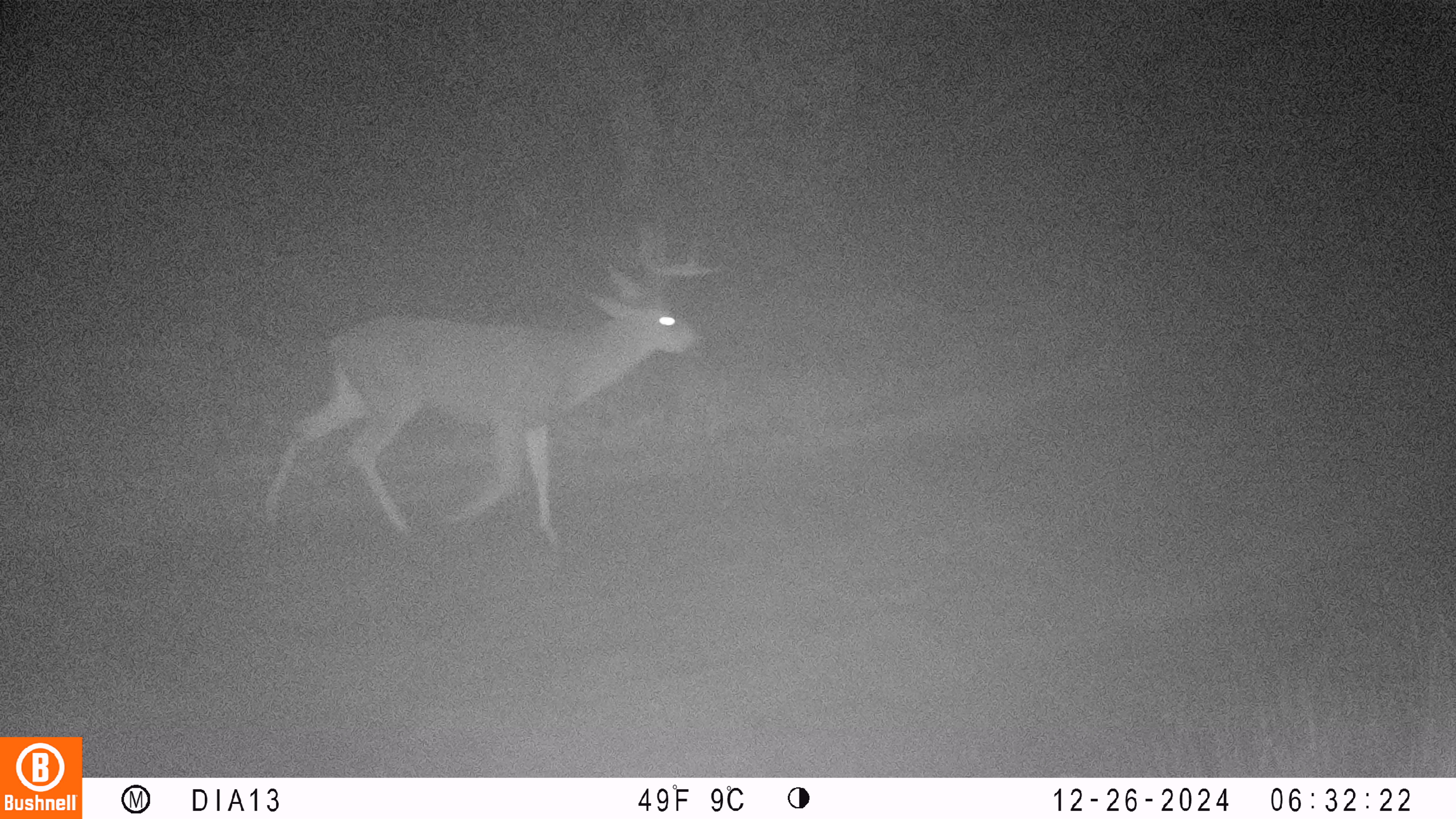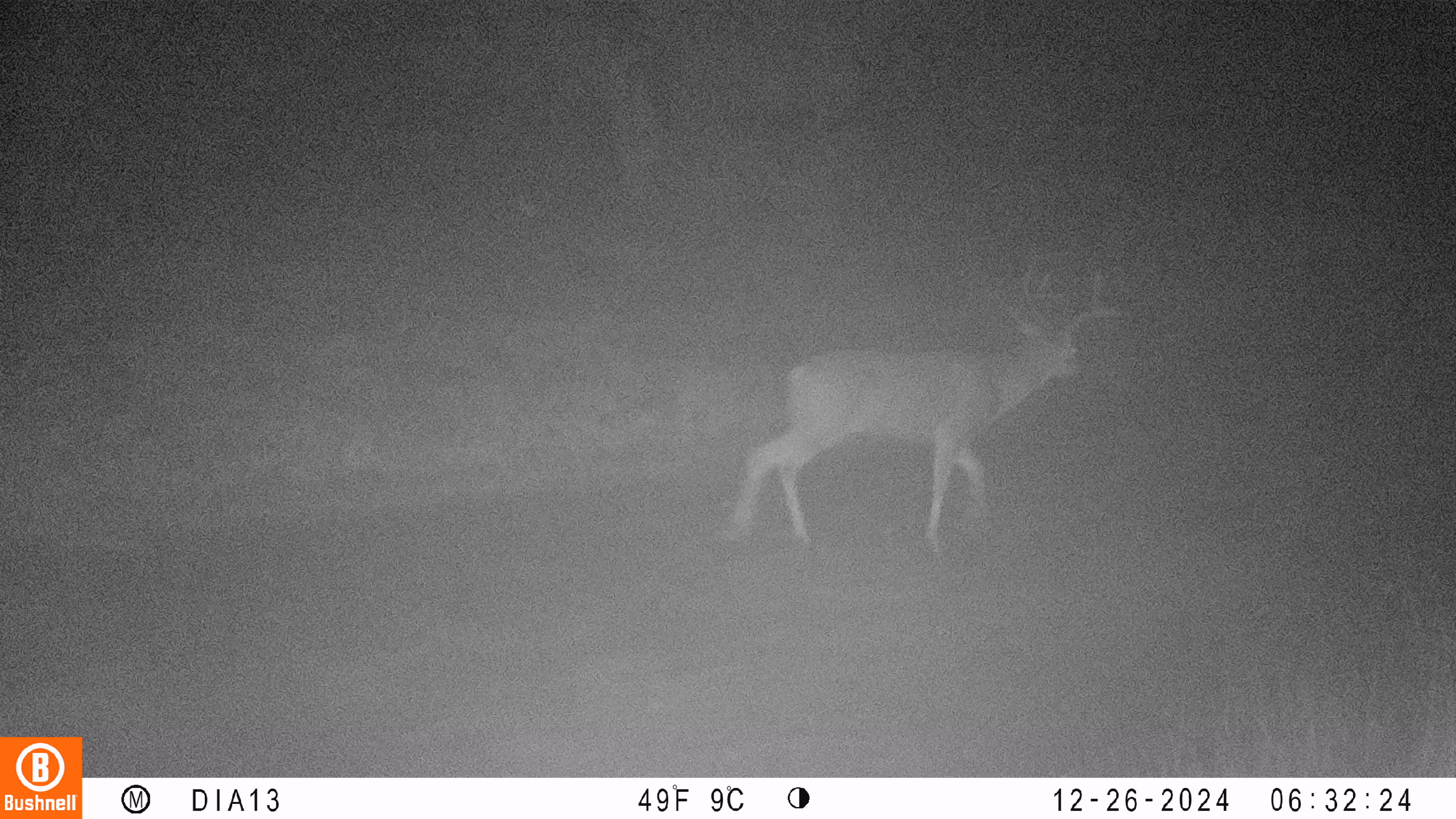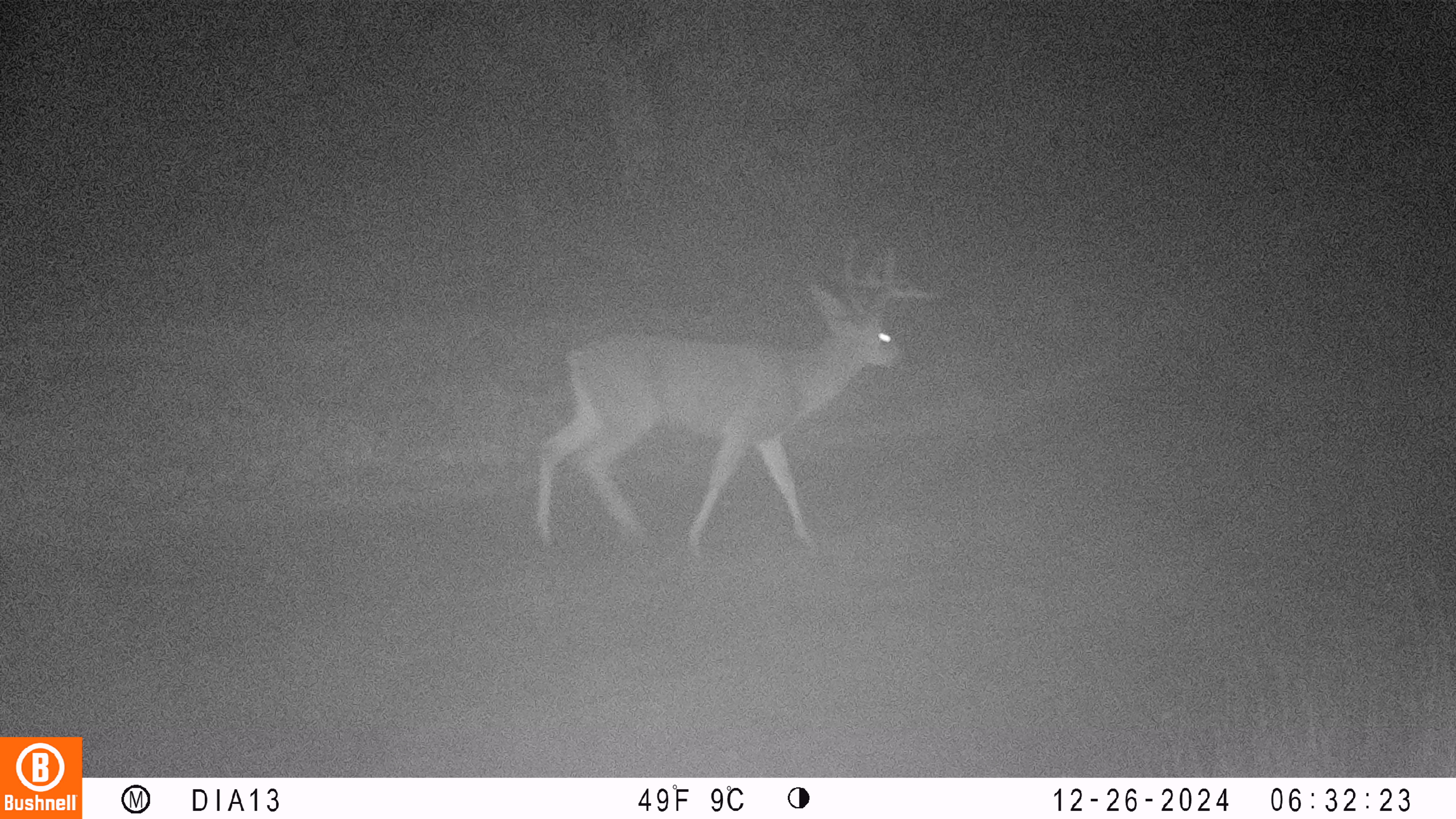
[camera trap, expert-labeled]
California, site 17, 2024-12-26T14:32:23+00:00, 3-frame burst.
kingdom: Animalia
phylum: Chordata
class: Mammalia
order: Artiodactyla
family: Cervidae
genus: Odocoileus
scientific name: Odocoileus hemionus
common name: mule deer